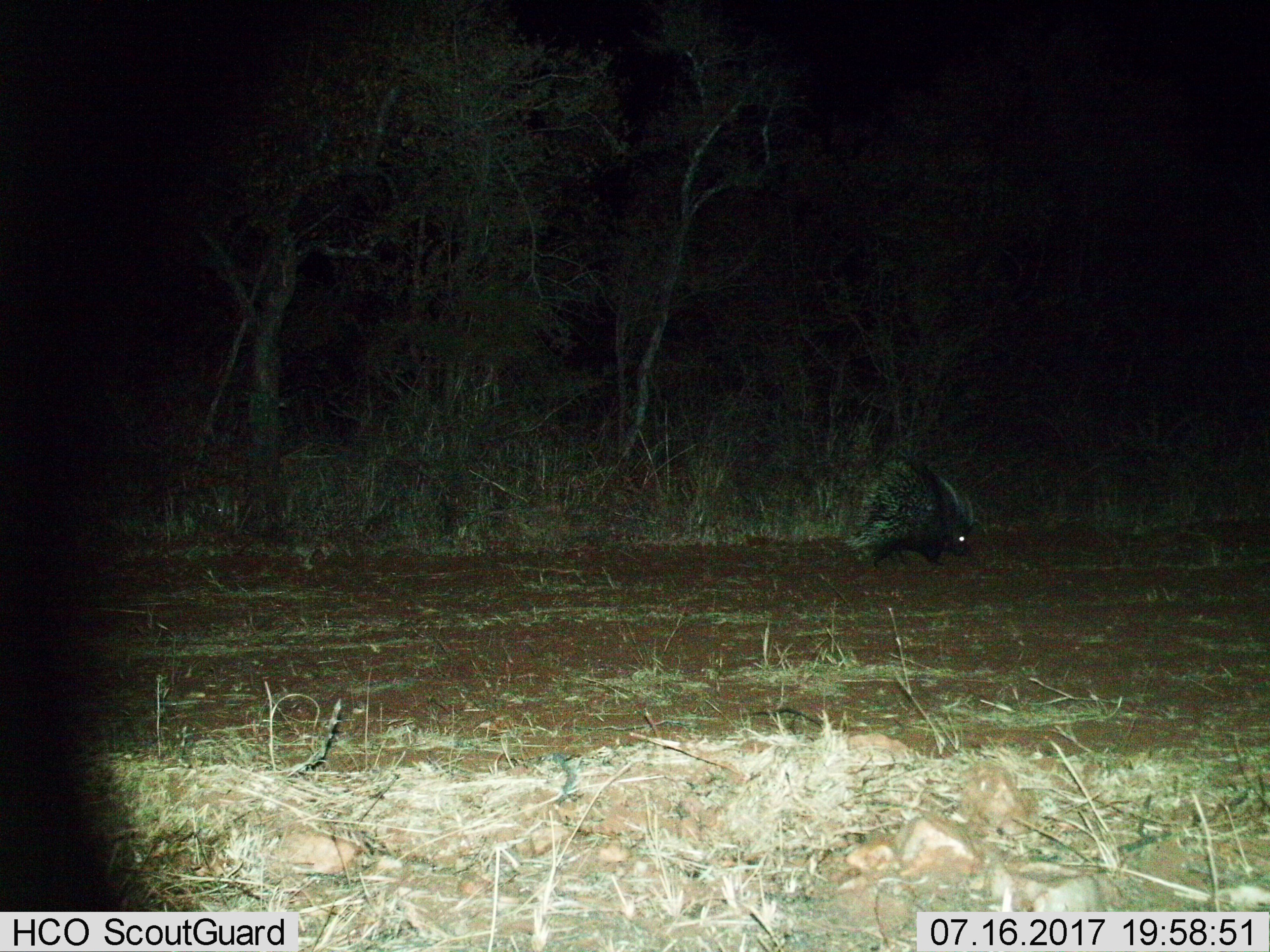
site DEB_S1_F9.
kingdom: Animalia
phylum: Chordata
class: Mammalia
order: Rodentia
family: Hystricidae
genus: Hystrix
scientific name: Hystrix cristata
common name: crested porcupine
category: porcupine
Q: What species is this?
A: Porcupine (crested porcupine) (Hystrix cristata).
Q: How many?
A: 1.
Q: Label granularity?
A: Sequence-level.